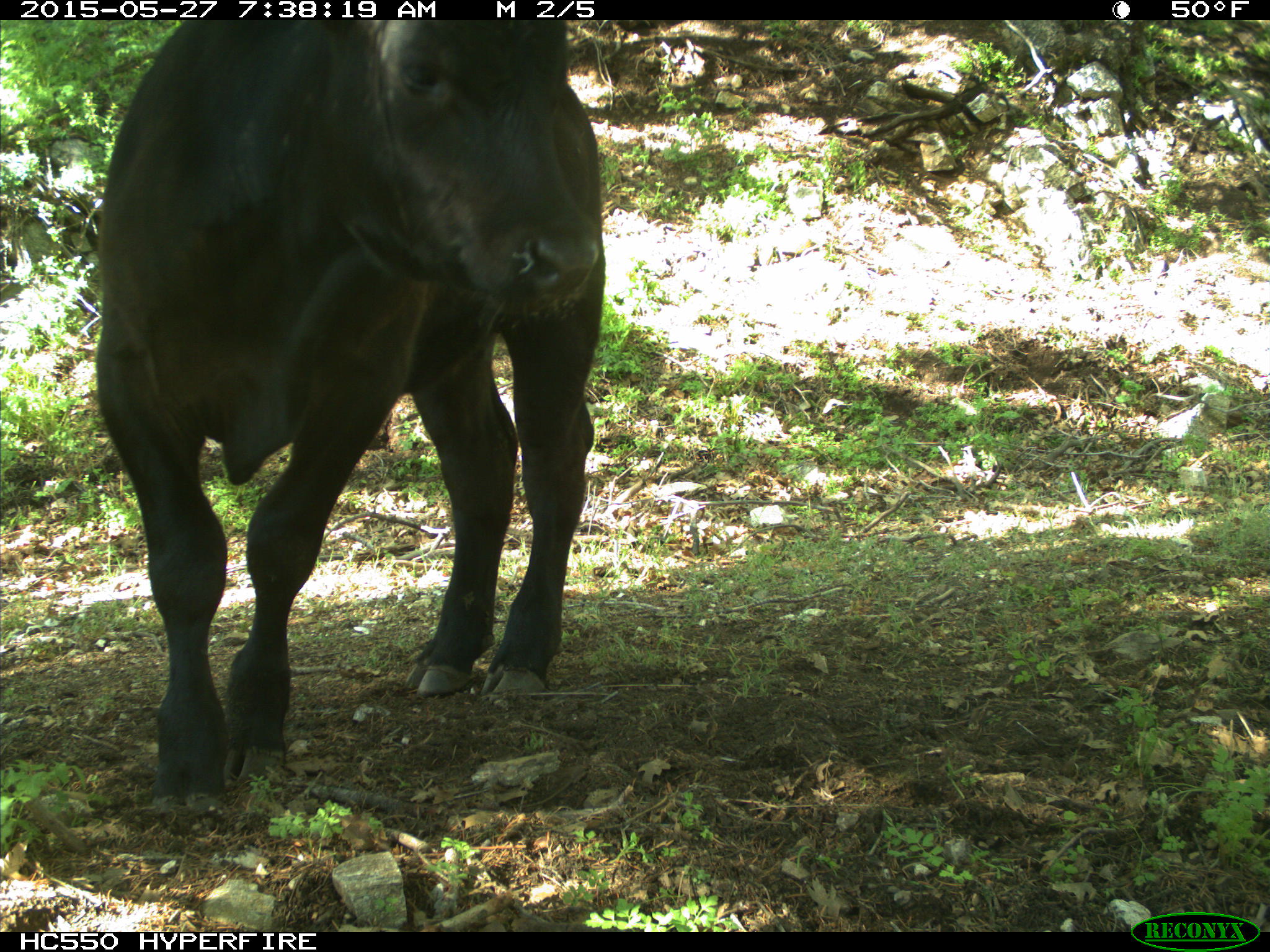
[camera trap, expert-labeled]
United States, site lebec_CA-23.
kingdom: Animalia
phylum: Chordata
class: Mammalia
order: Artiodactyla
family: Bovidae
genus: Bos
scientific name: Bos taurus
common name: domestic cow